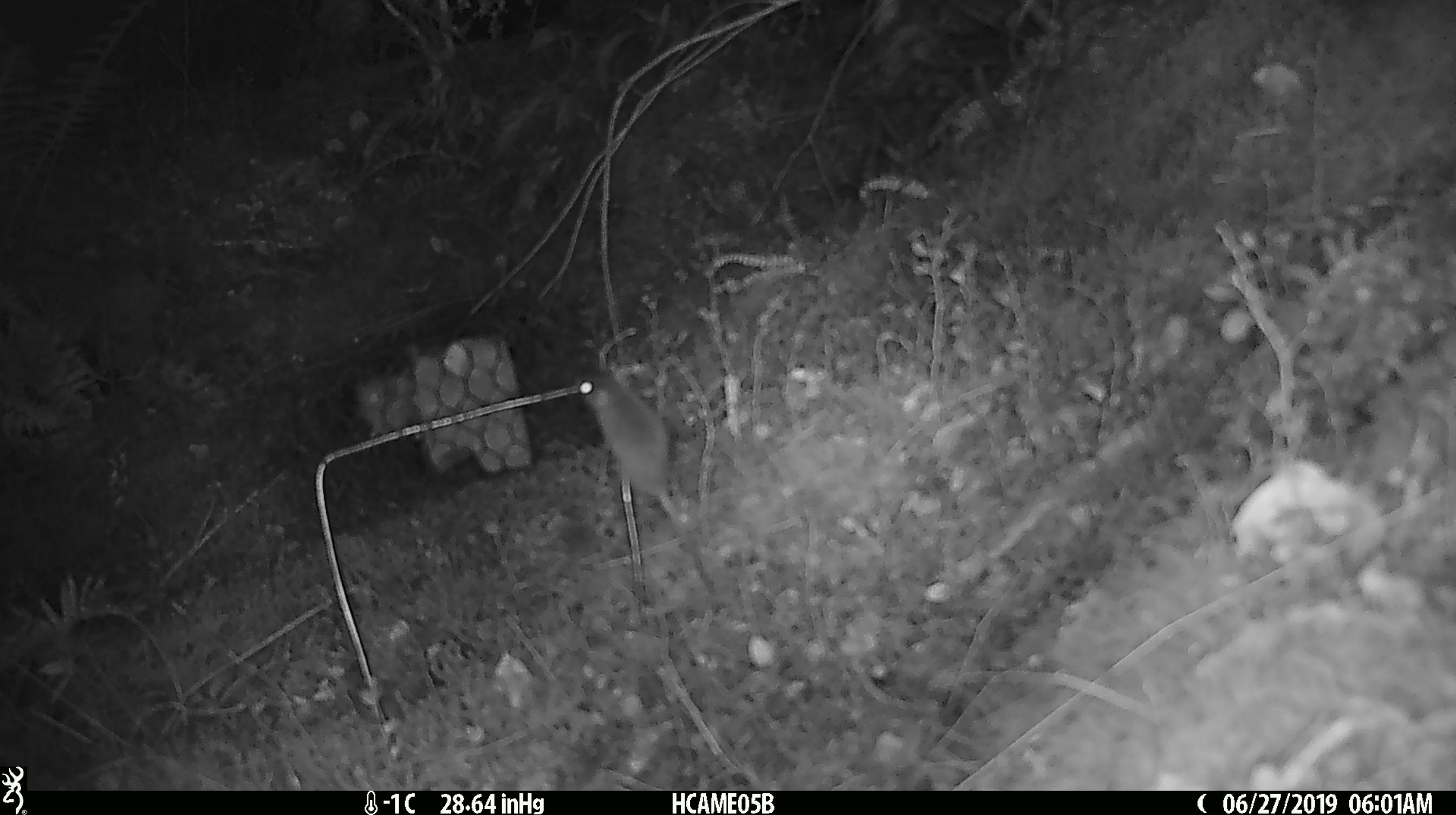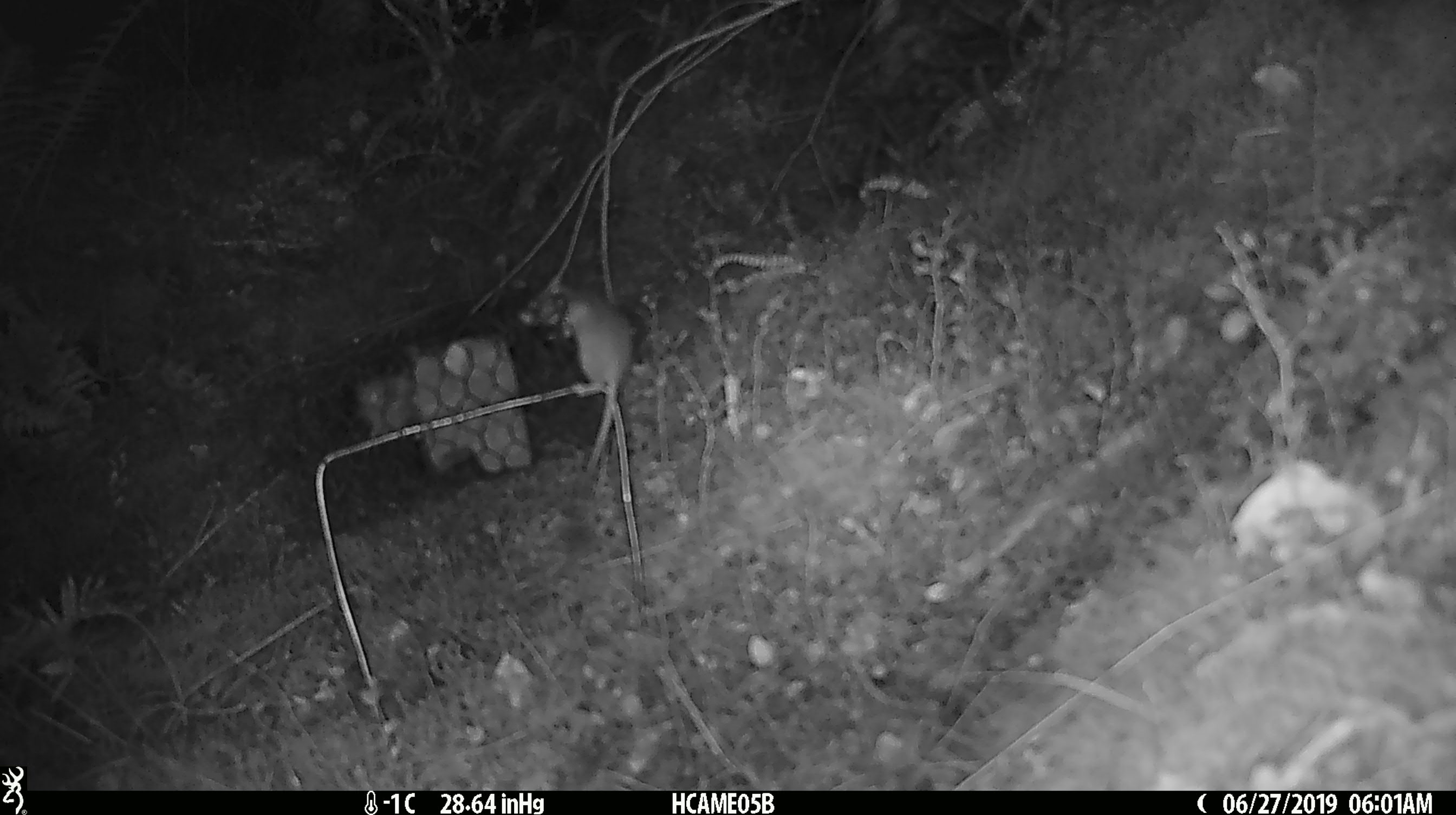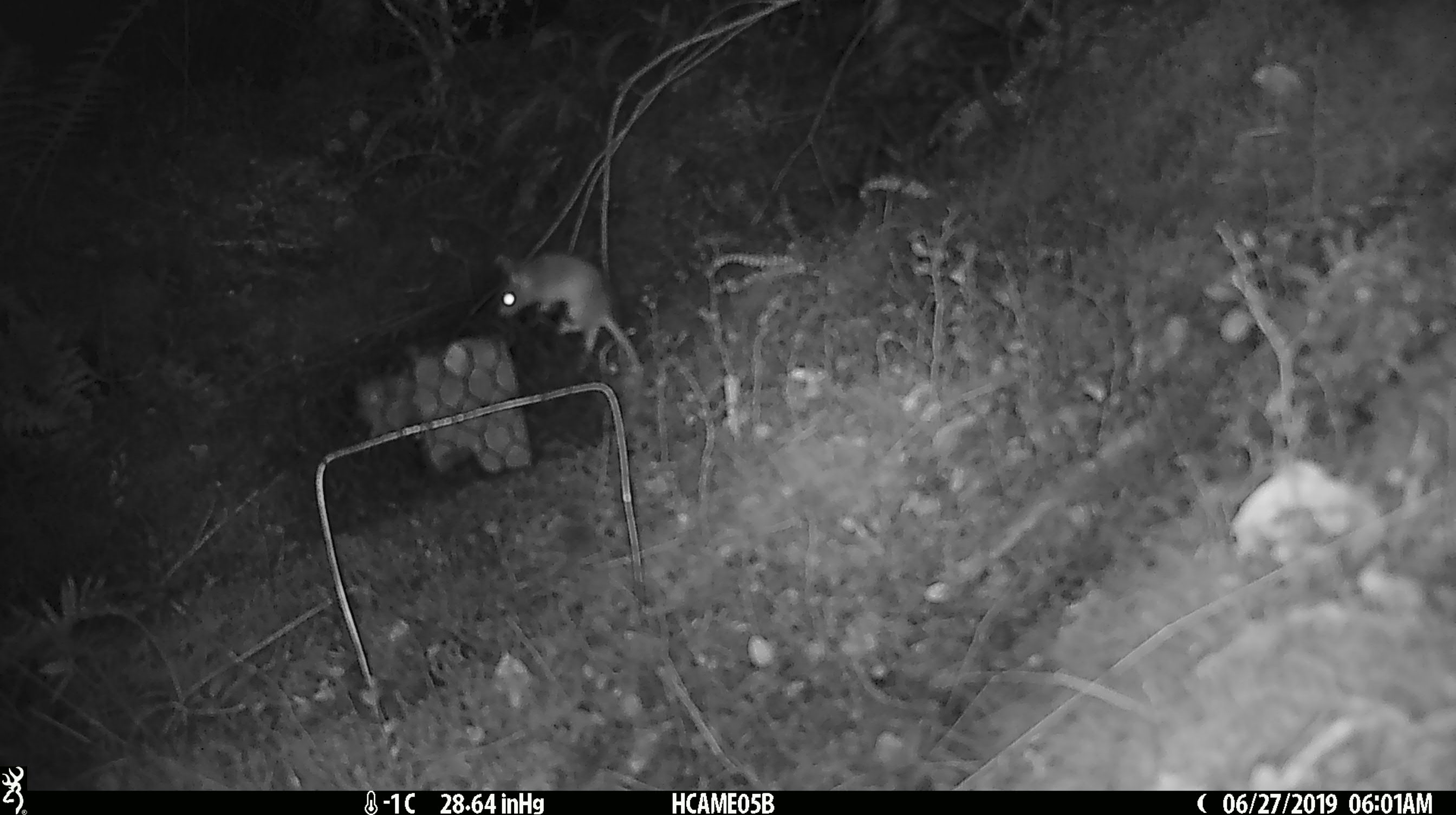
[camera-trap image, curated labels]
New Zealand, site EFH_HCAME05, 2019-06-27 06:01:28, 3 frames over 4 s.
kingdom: Animalia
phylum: Chordata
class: Mammalia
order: Rodentia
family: Muridae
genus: Mus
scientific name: Mus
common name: mouse